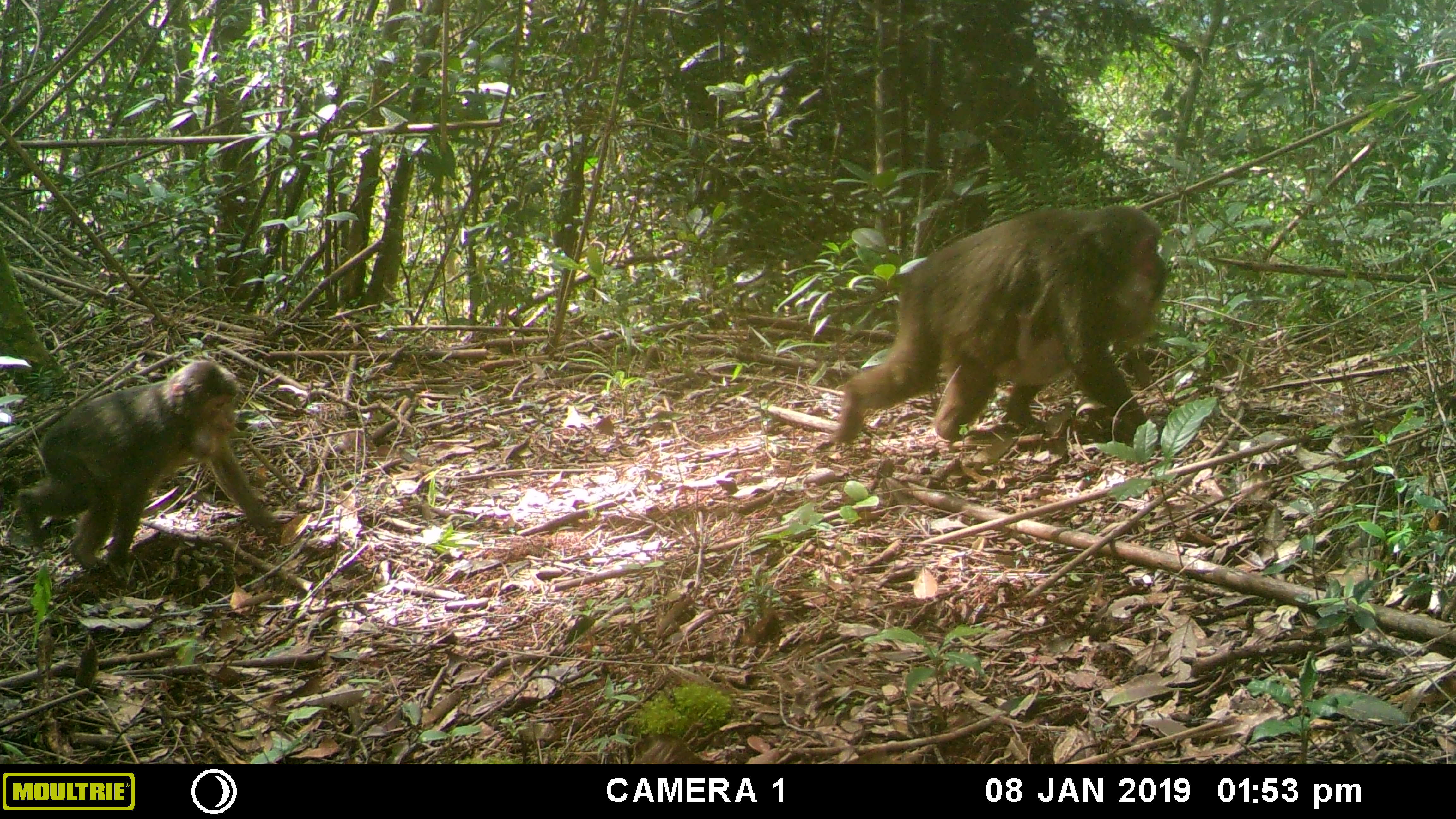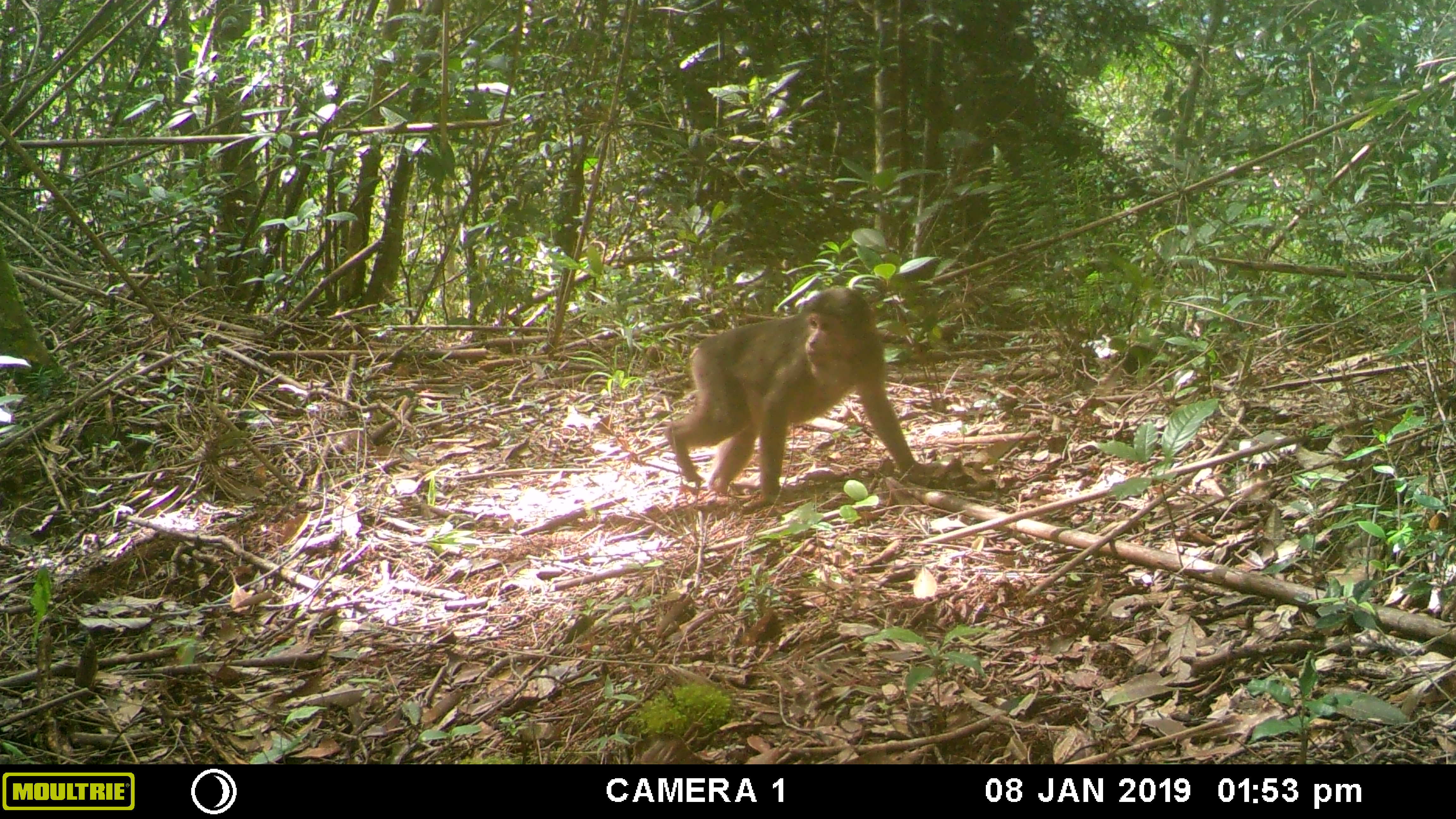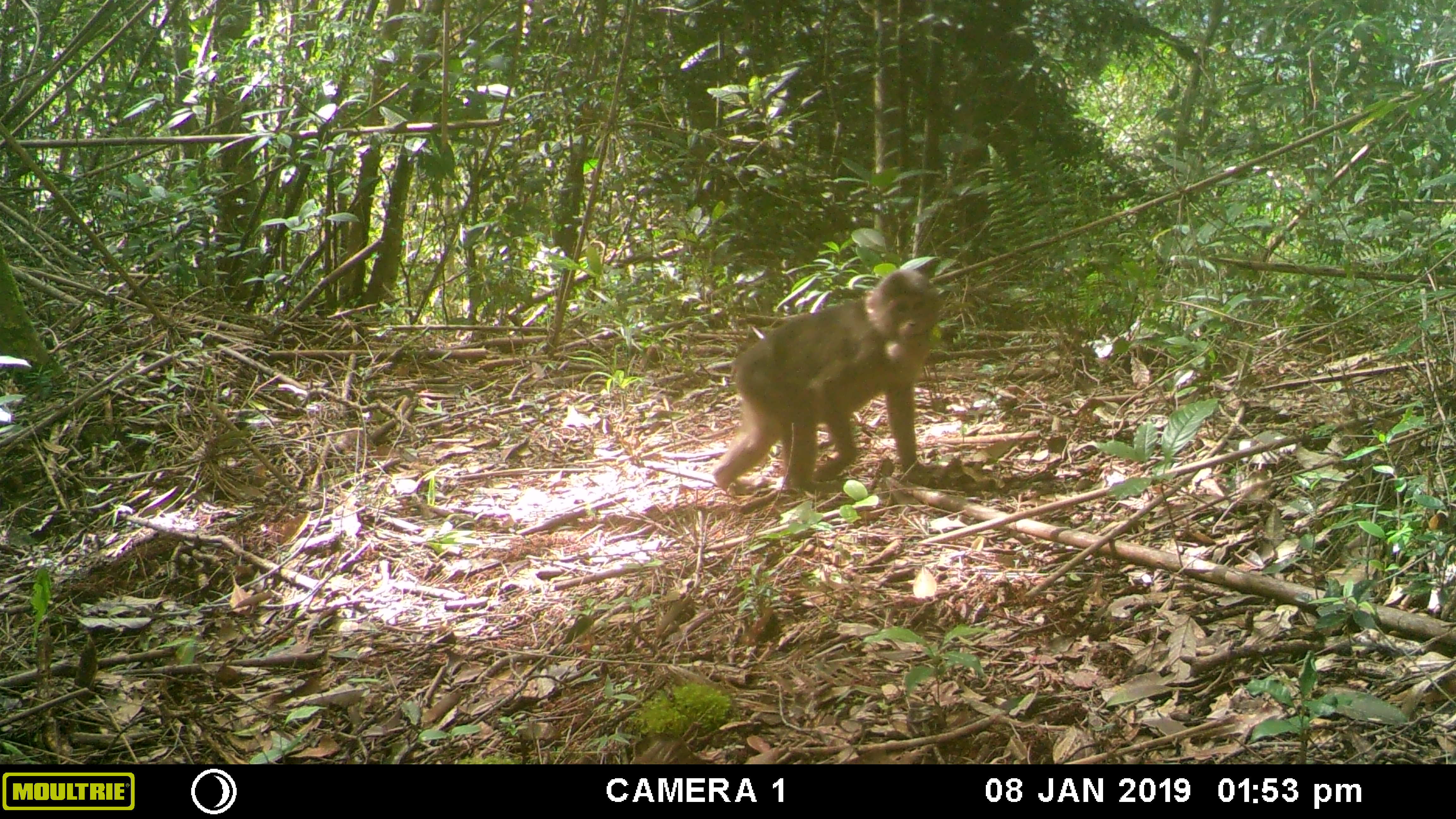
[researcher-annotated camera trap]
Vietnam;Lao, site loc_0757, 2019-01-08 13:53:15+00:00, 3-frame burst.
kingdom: Animalia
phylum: Chordata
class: Mammalia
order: Primates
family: Cercopithecidae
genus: Macaca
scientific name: Macaca arctoides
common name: stump-tailed macaque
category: stump tailed macaque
Stump tailed macaque (stump-tailed macaque) (Macaca arctoides). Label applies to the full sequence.